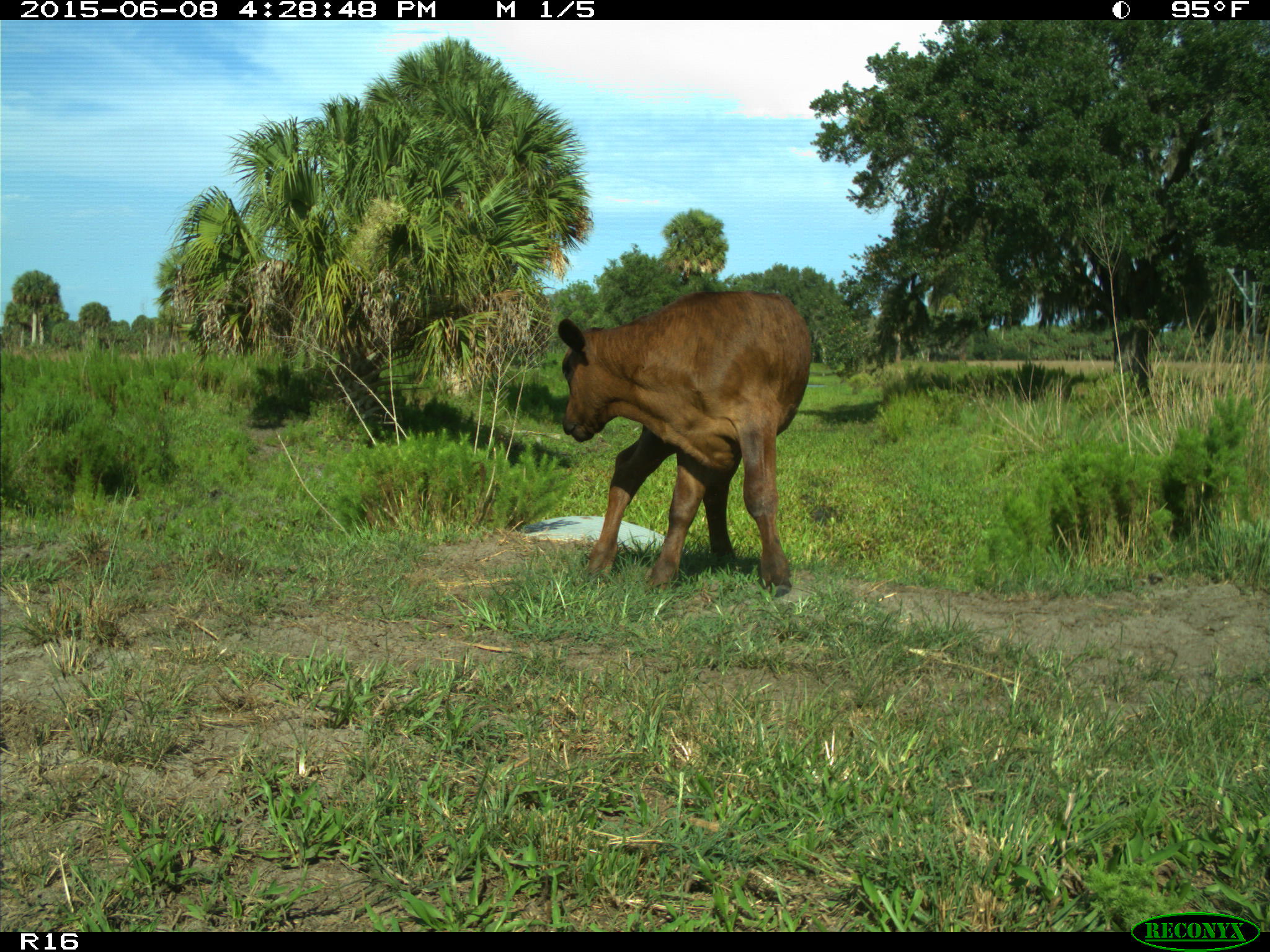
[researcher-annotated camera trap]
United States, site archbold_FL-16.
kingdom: Animalia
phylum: Chordata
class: Mammalia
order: Artiodactyla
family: Bovidae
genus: Bos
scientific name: Bos taurus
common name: domestic cow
Bos taurus (domestic cow).